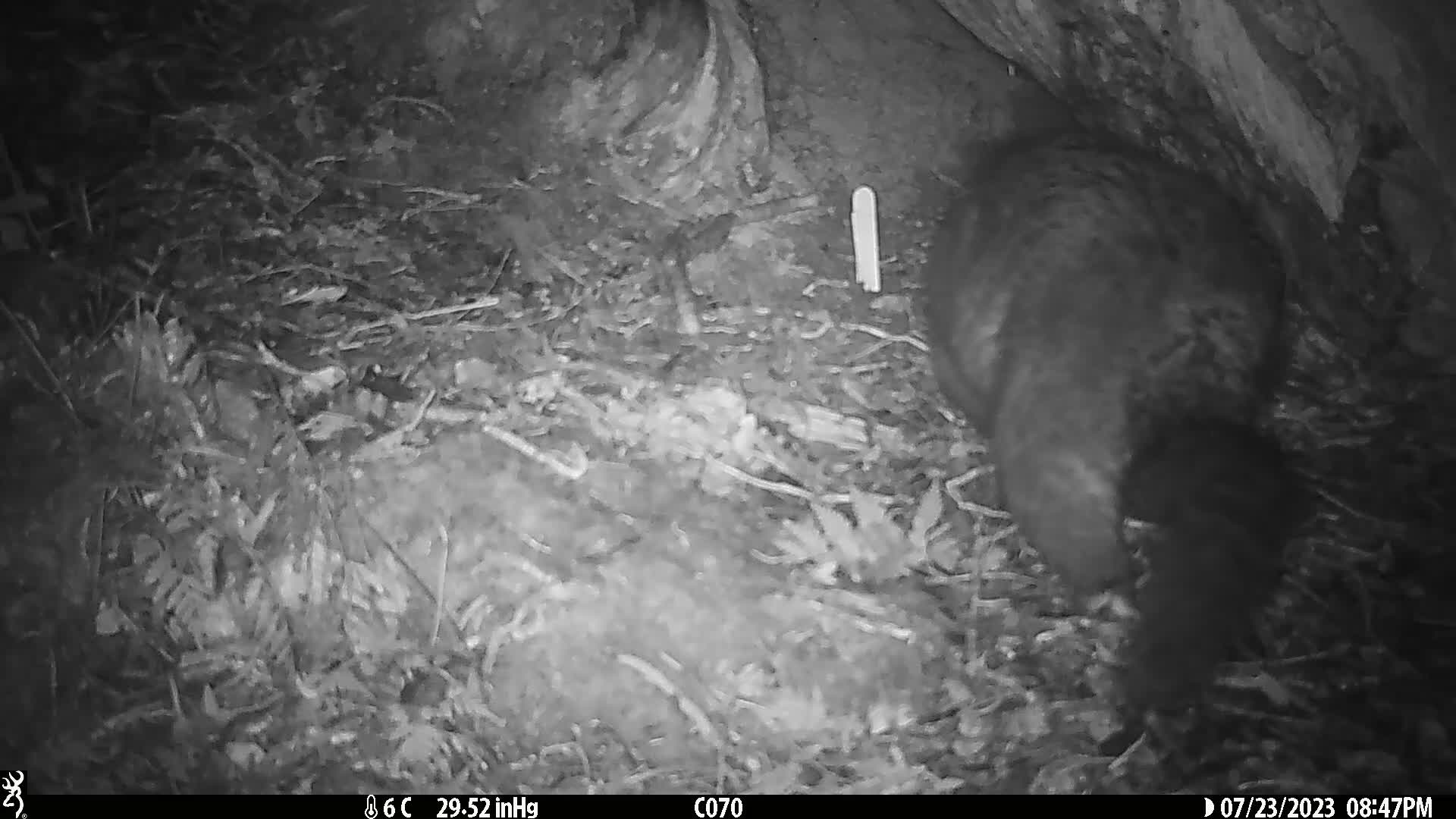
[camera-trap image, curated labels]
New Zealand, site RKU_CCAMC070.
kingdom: Animalia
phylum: Chordata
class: Mammalia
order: Diprotodontia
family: Phalangeridae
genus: Trichosurus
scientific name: Trichosurus vulpecula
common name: common brushtail possum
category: possum